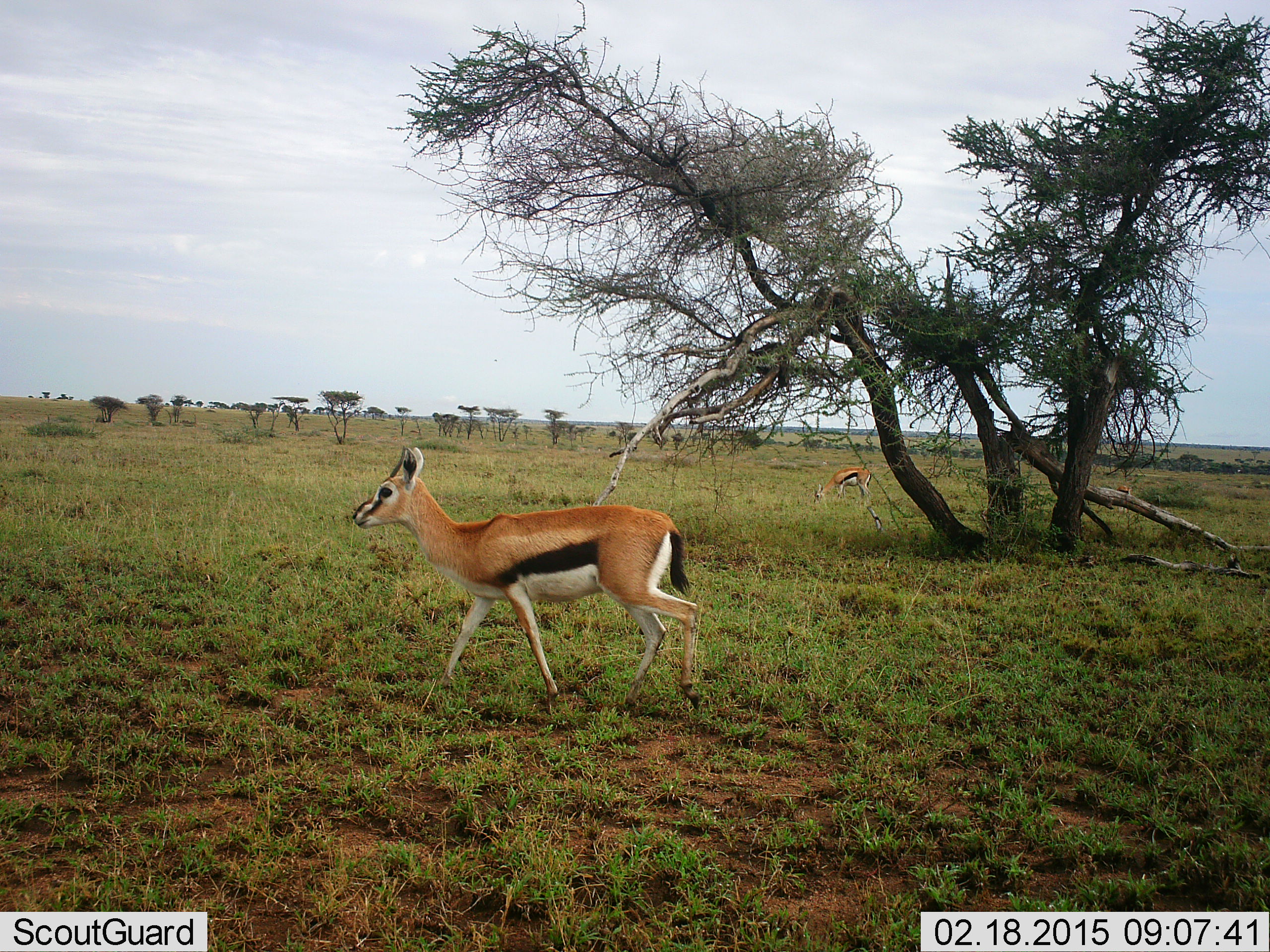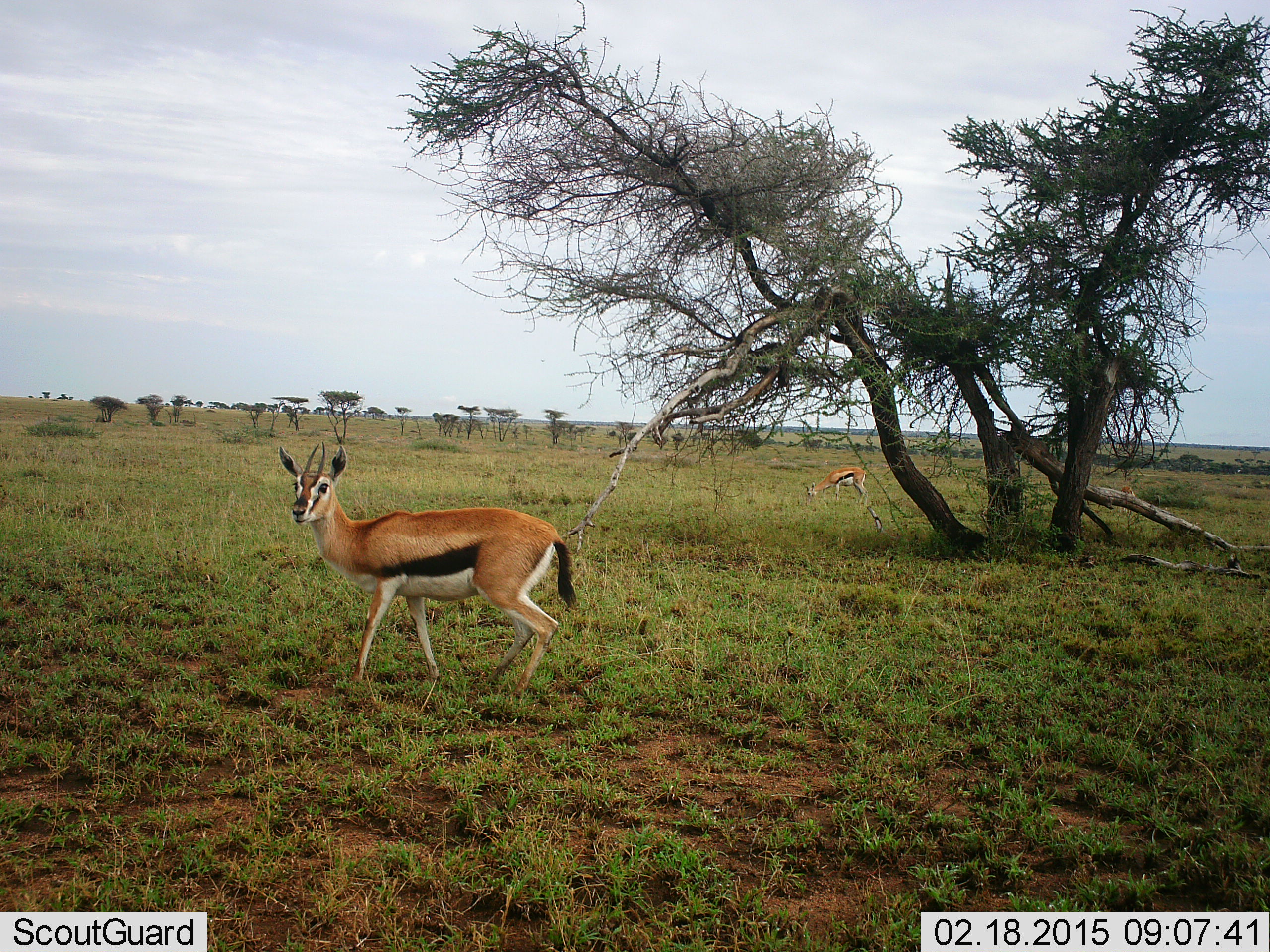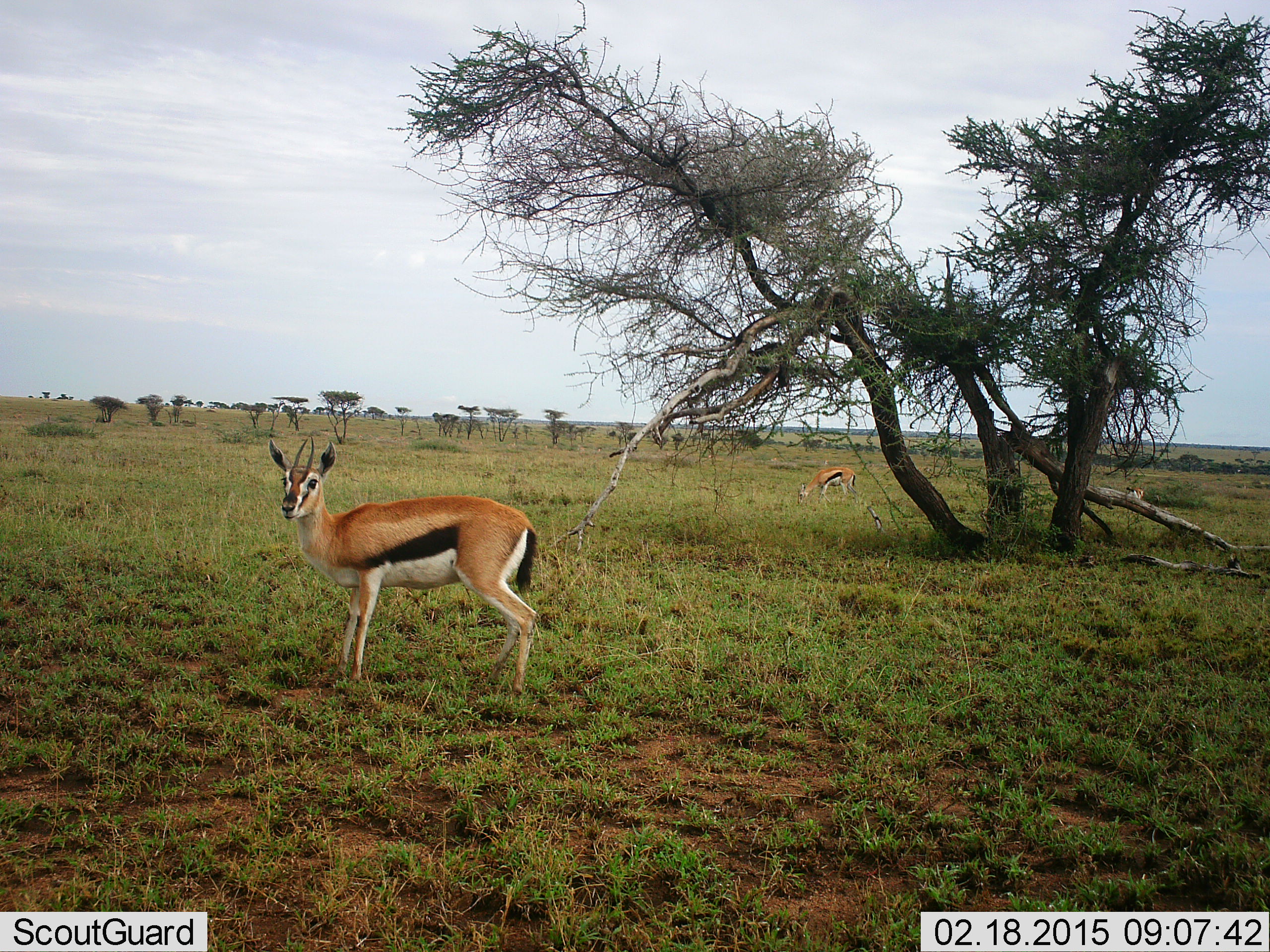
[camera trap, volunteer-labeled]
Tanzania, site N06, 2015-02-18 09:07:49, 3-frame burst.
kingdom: Animalia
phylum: Chordata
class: Mammalia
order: Artiodactyla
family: Bovidae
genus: Eudorcas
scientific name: Eudorcas thomsonii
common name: thomson's gazelle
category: gazellethomsons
Gazellethomsons (thomson's gazelle) (Eudorcas thomsonii), count 2. Behavior (volunteer vote fractions): standing 60%, resting 0%, moving 50%, interacting 0%. Young present (vote fraction): 0%. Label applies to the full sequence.